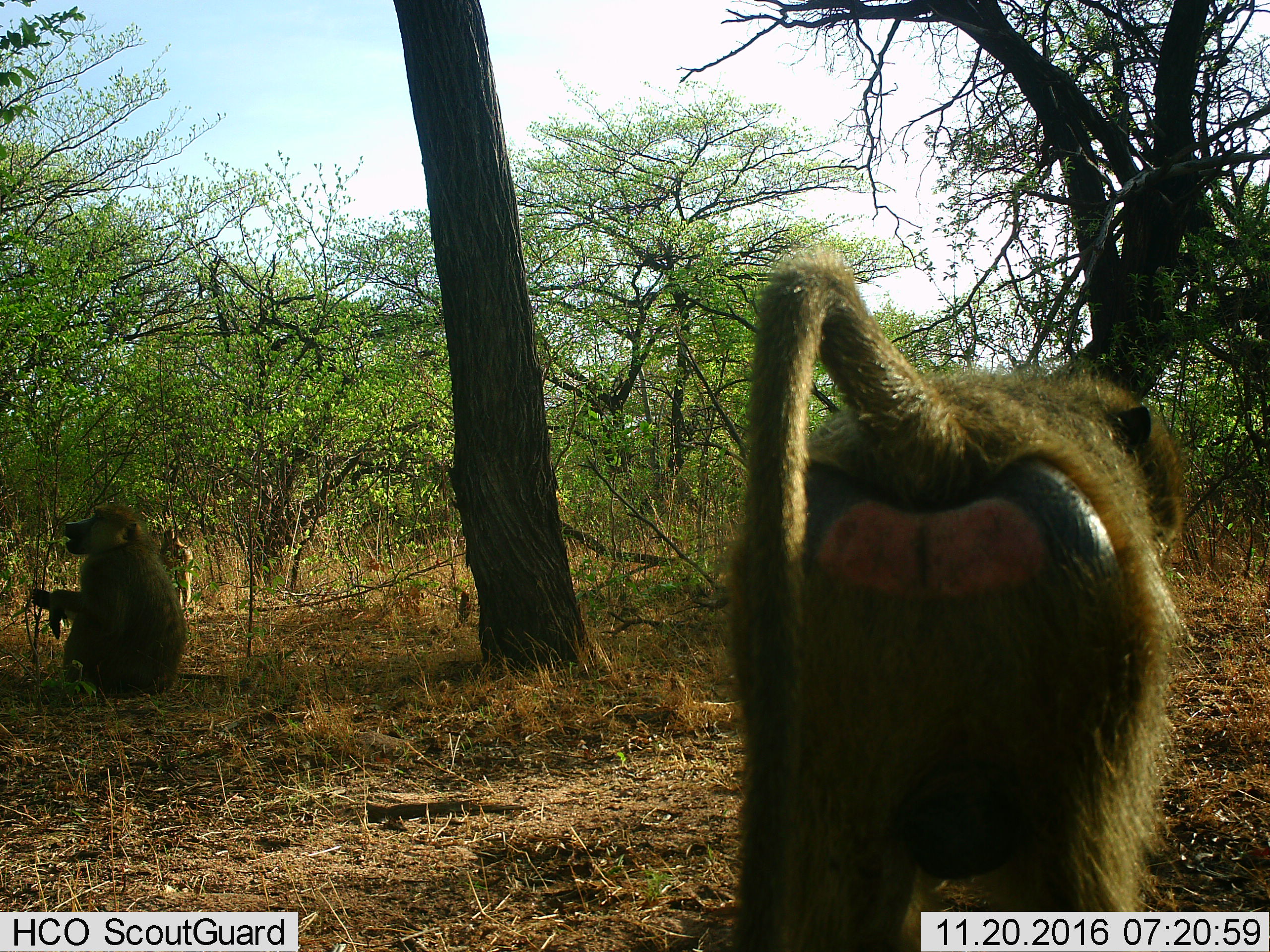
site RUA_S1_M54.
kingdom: Animalia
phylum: Chordata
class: Mammalia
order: Primates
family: Cercopithecidae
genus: Papio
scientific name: Papio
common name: baboon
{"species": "baboon (Papio)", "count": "3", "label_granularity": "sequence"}